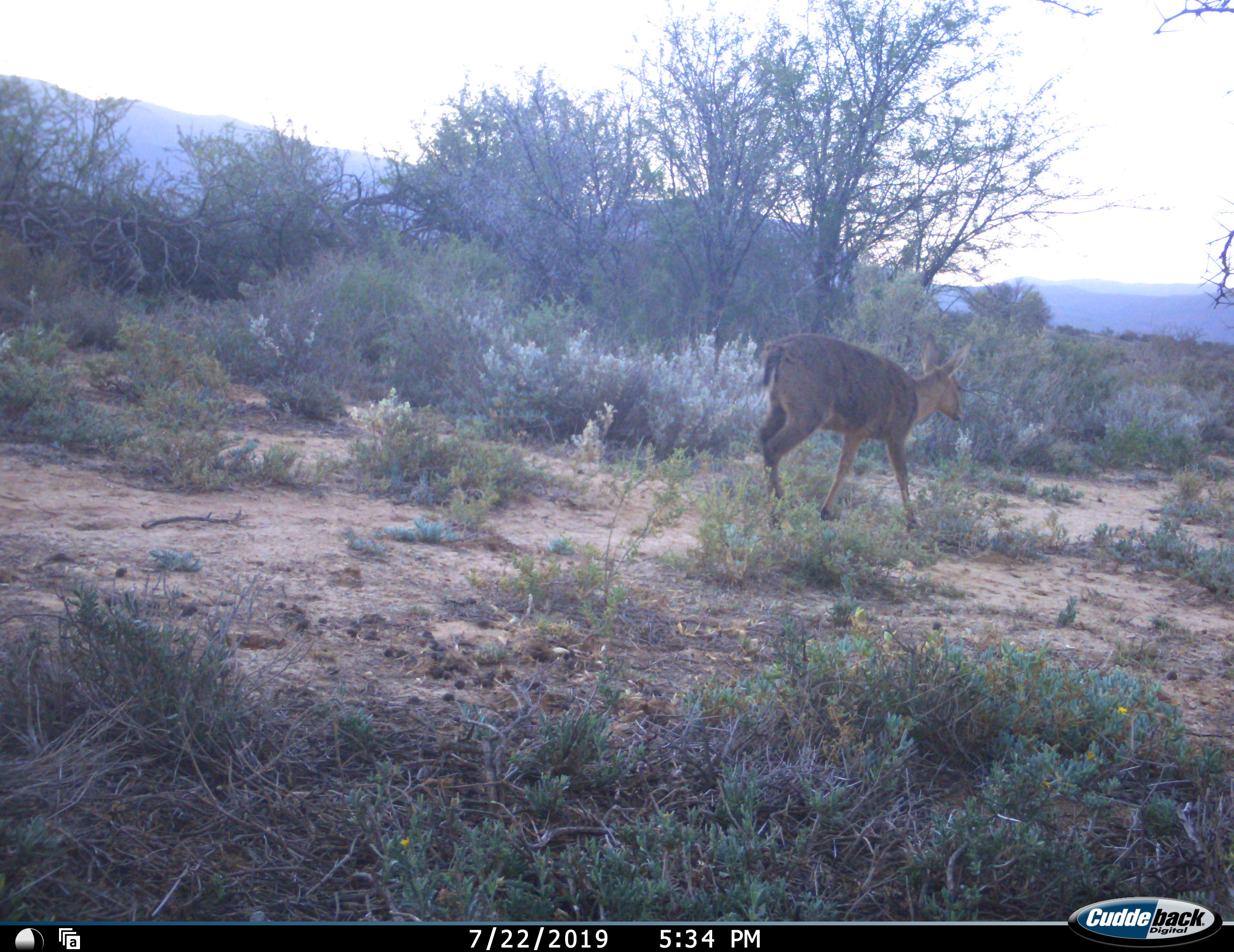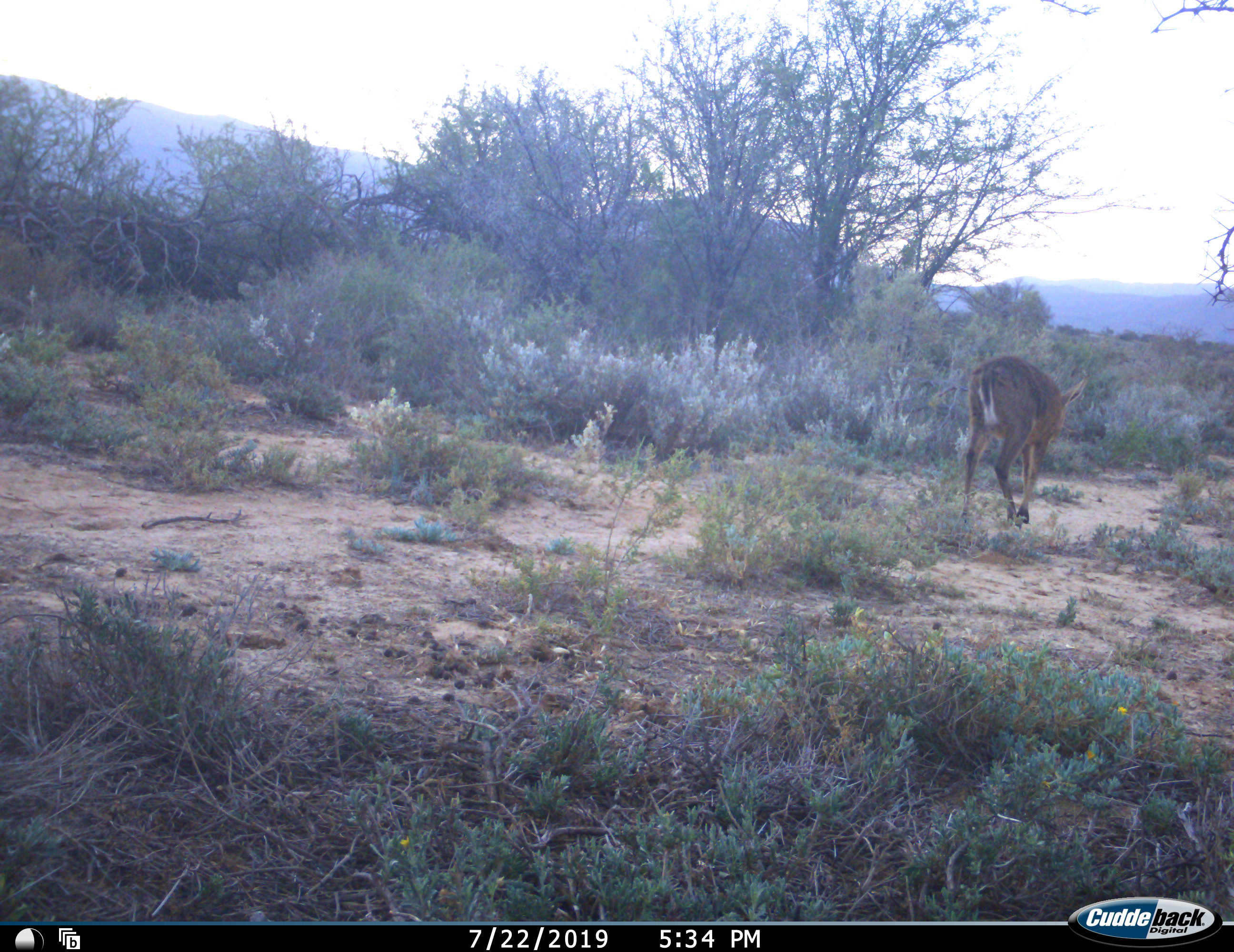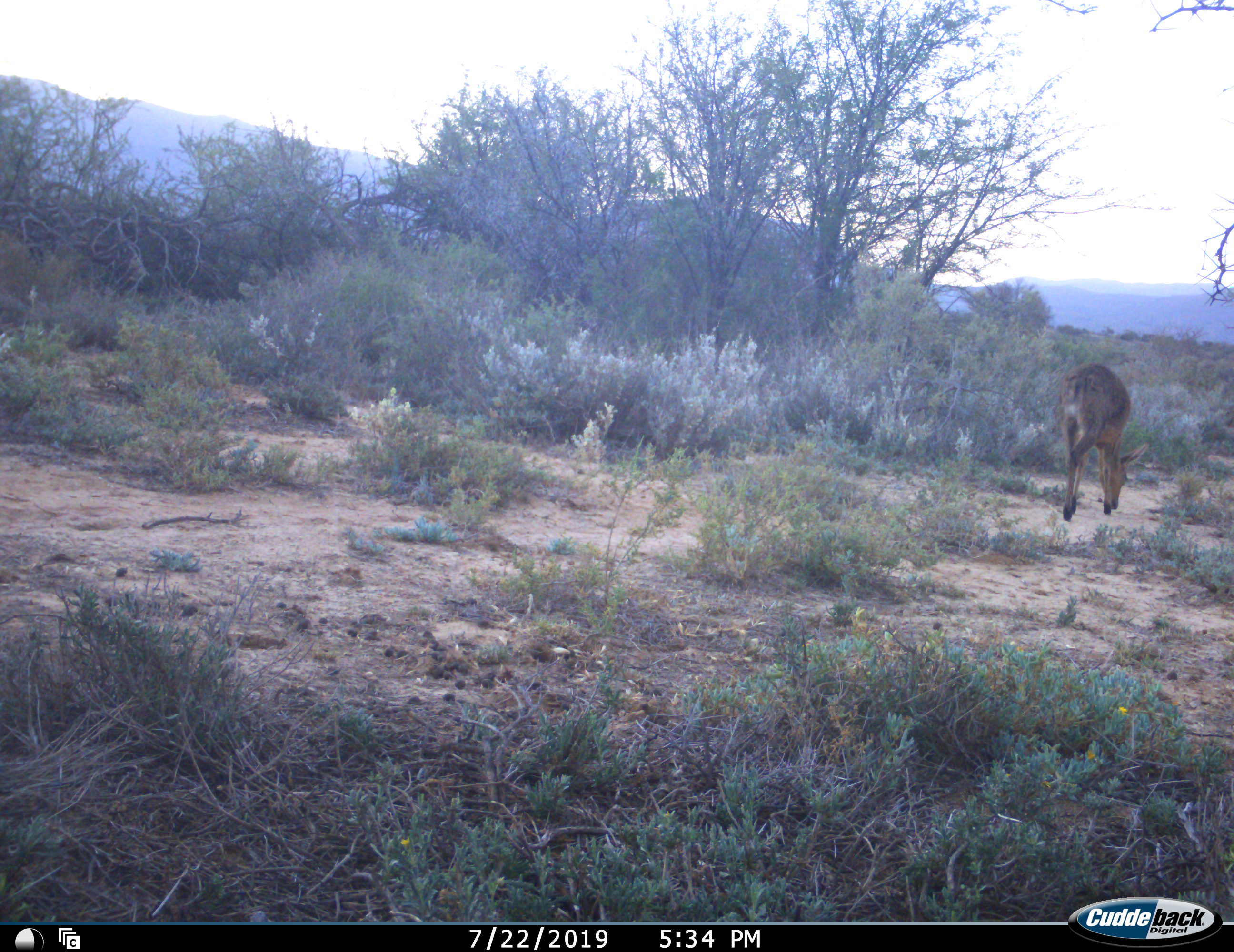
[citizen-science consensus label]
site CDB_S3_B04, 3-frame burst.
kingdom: Animalia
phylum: Chordata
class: Mammalia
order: Artiodactyla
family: Bovidae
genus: Sylvicapra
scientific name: Sylvicapra grimmia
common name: common duiker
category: duikercommongrey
Duikercommongrey (common duiker) (Sylvicapra grimmia), count 1. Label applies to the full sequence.